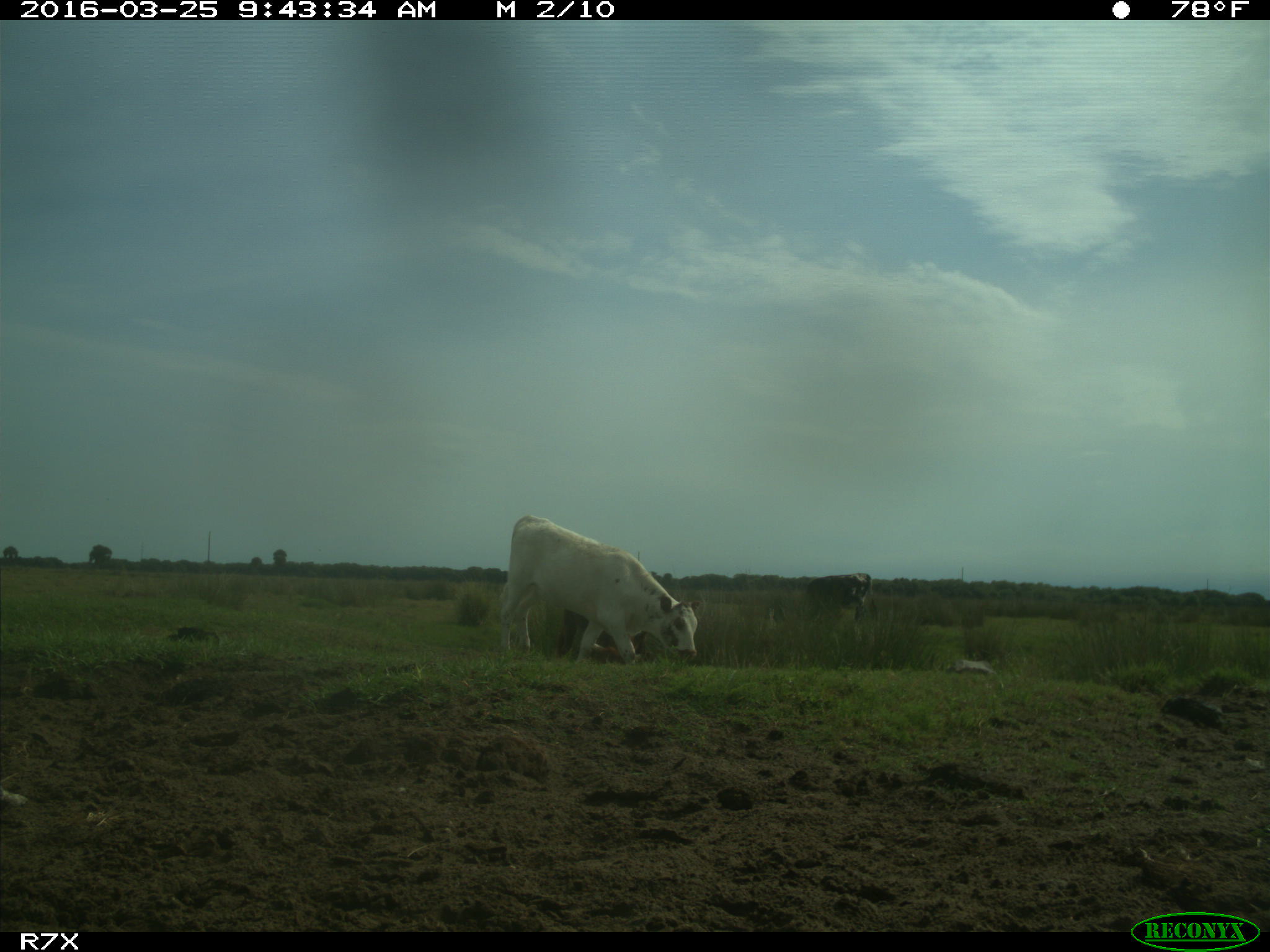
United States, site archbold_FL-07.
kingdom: Animalia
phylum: Chordata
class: Mammalia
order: Artiodactyla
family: Bovidae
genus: Bos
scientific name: Bos taurus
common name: domestic cow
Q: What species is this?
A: Bos taurus (domestic cow).